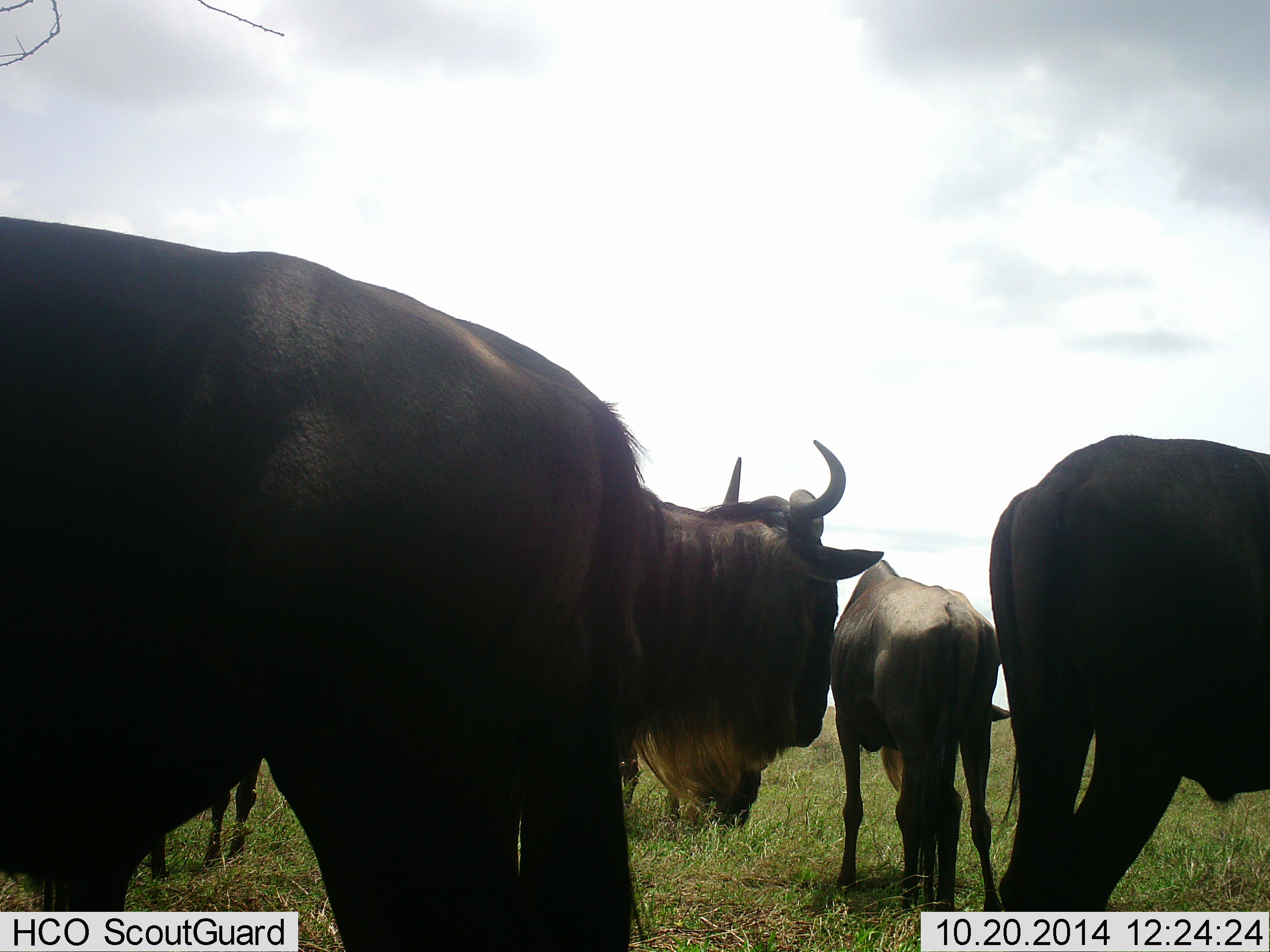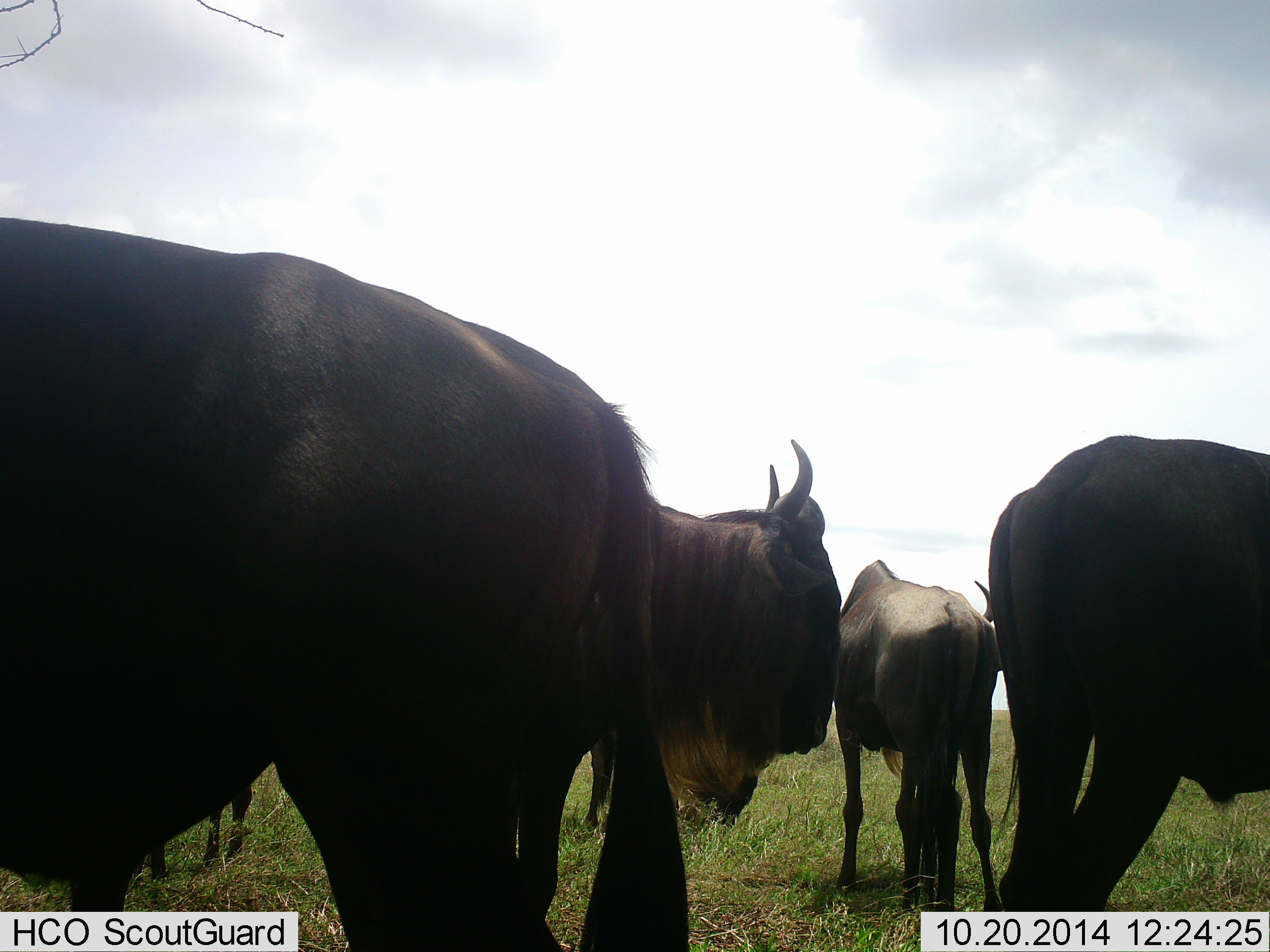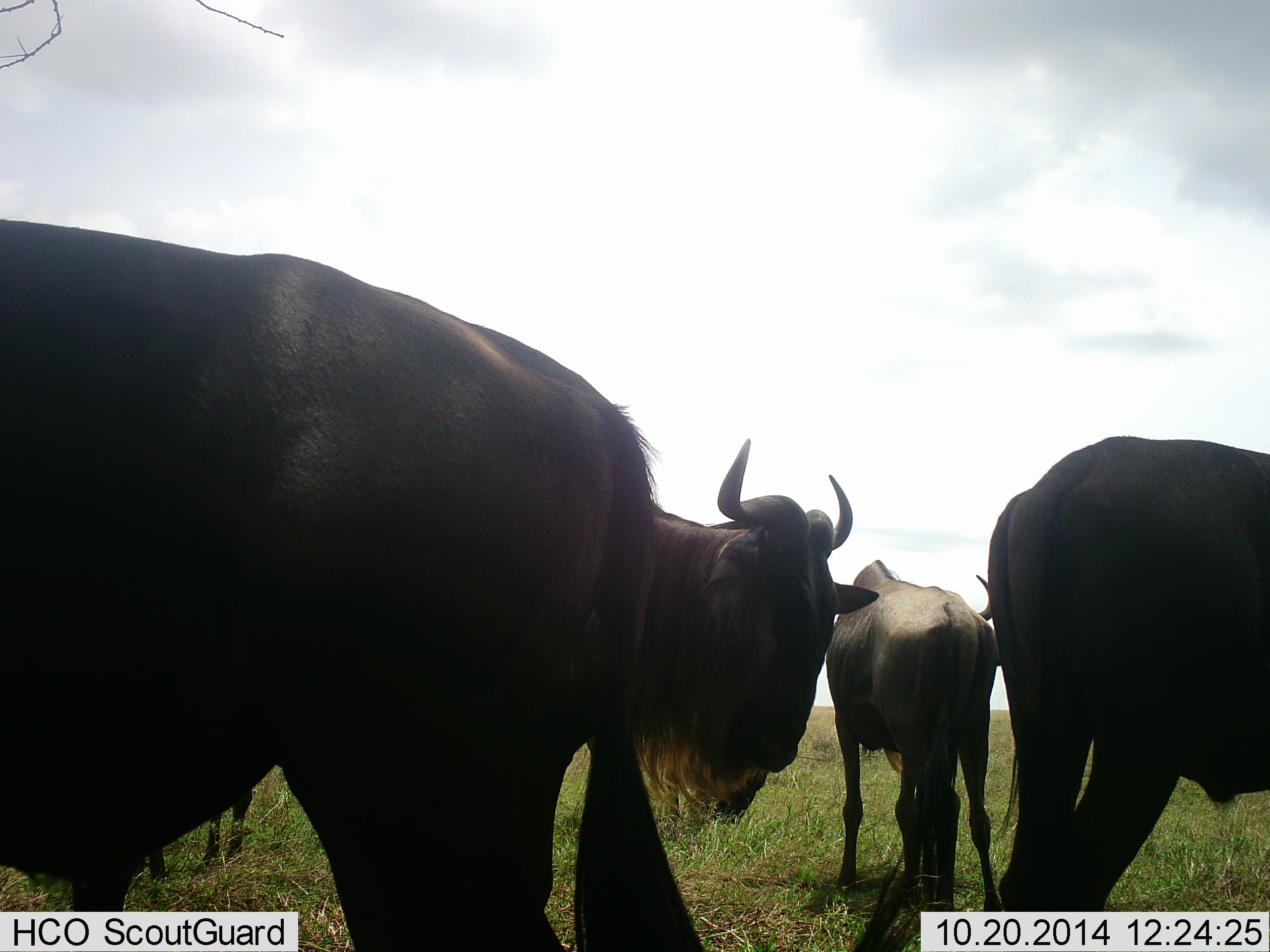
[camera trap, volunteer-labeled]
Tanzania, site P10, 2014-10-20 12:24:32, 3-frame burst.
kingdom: Animalia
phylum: Chordata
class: Mammalia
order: Artiodactyla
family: Bovidae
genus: Connochaetes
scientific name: Connochaetes taurinus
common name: blue wildebeest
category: wildebeest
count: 5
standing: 100%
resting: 0%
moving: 0%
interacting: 0%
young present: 0%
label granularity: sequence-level